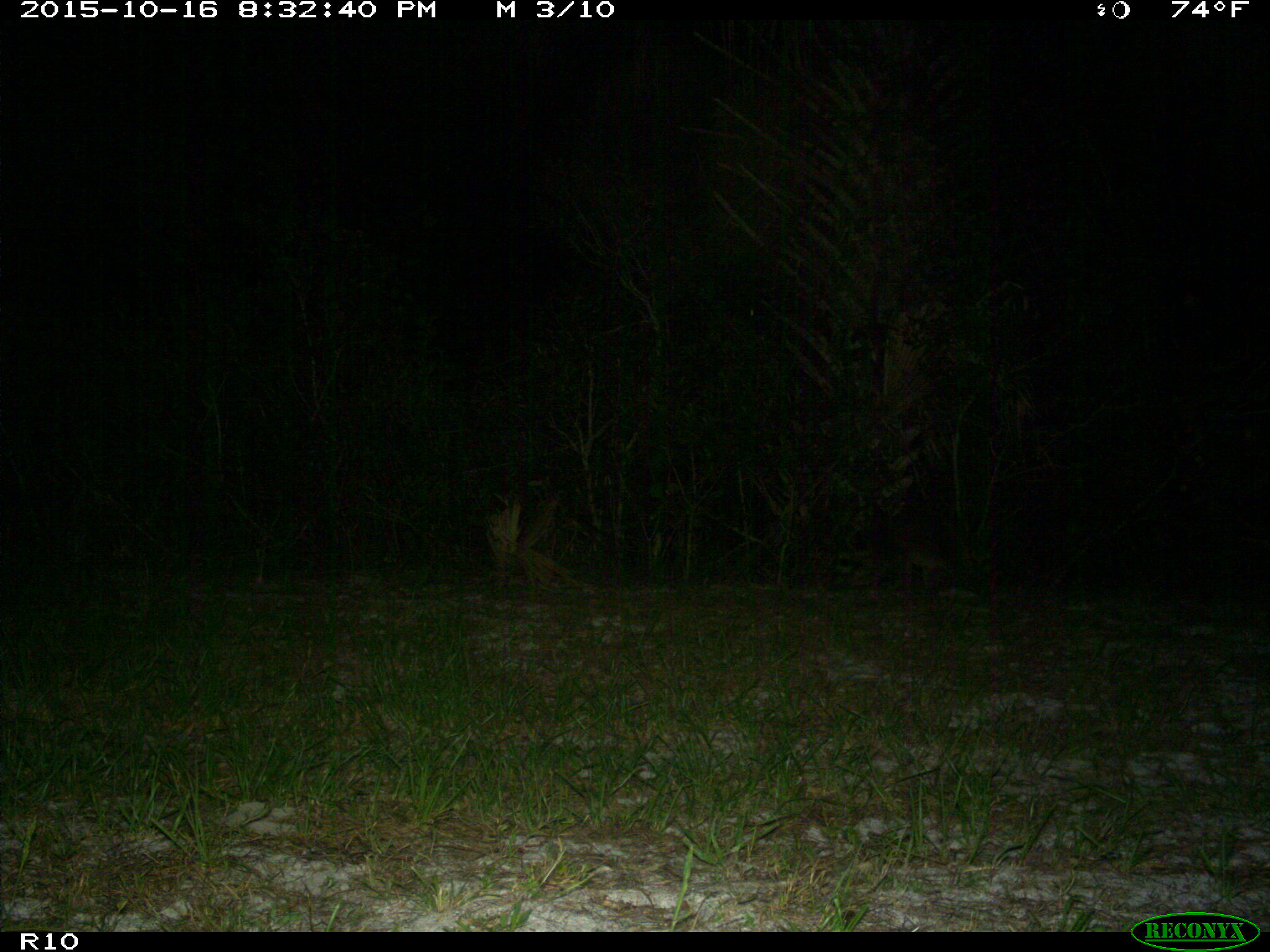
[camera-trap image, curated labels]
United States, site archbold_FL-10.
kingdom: Animalia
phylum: Chordata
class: Mammalia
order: Carnivora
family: Procyonidae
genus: Procyon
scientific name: Procyon lotor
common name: common raccoon